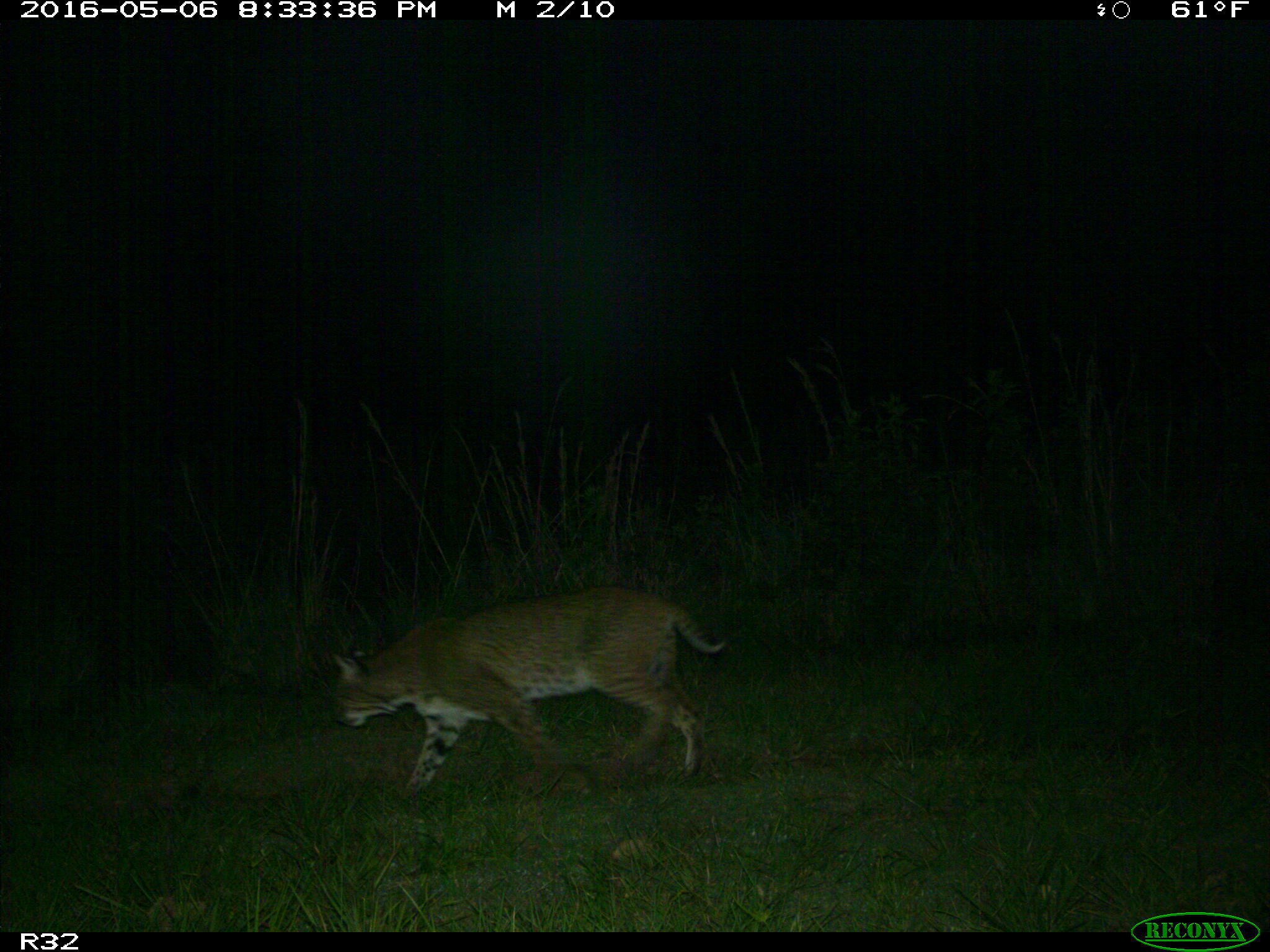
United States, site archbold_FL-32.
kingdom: Animalia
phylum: Chordata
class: Mammalia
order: Carnivora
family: Felidae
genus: Lynx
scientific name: Lynx rufus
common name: bobcat